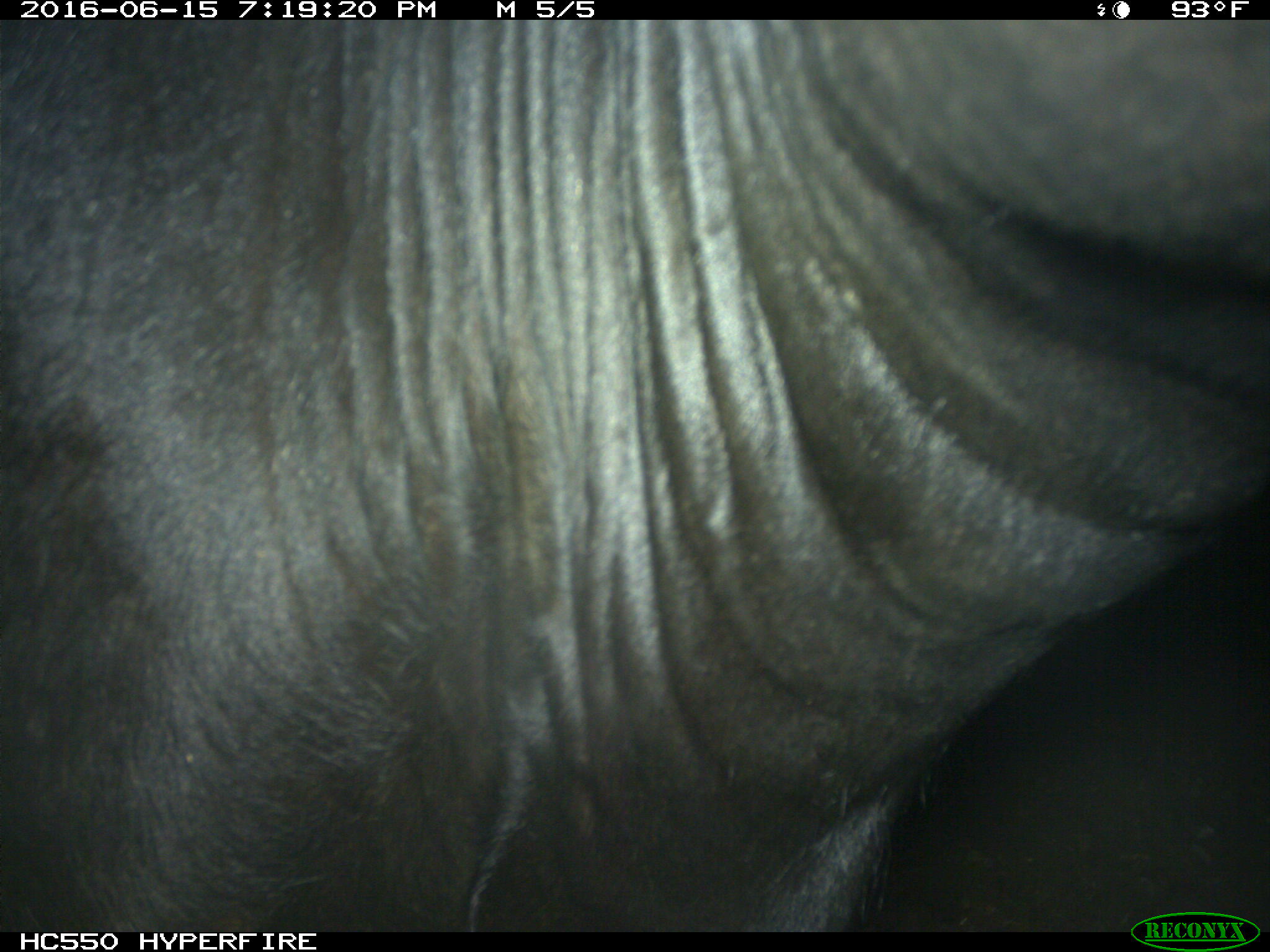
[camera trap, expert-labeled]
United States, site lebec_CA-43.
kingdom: Animalia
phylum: Chordata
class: Mammalia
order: Artiodactyla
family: Bovidae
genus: Bos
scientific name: Bos taurus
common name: domestic cow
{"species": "Bos taurus (domestic cow)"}